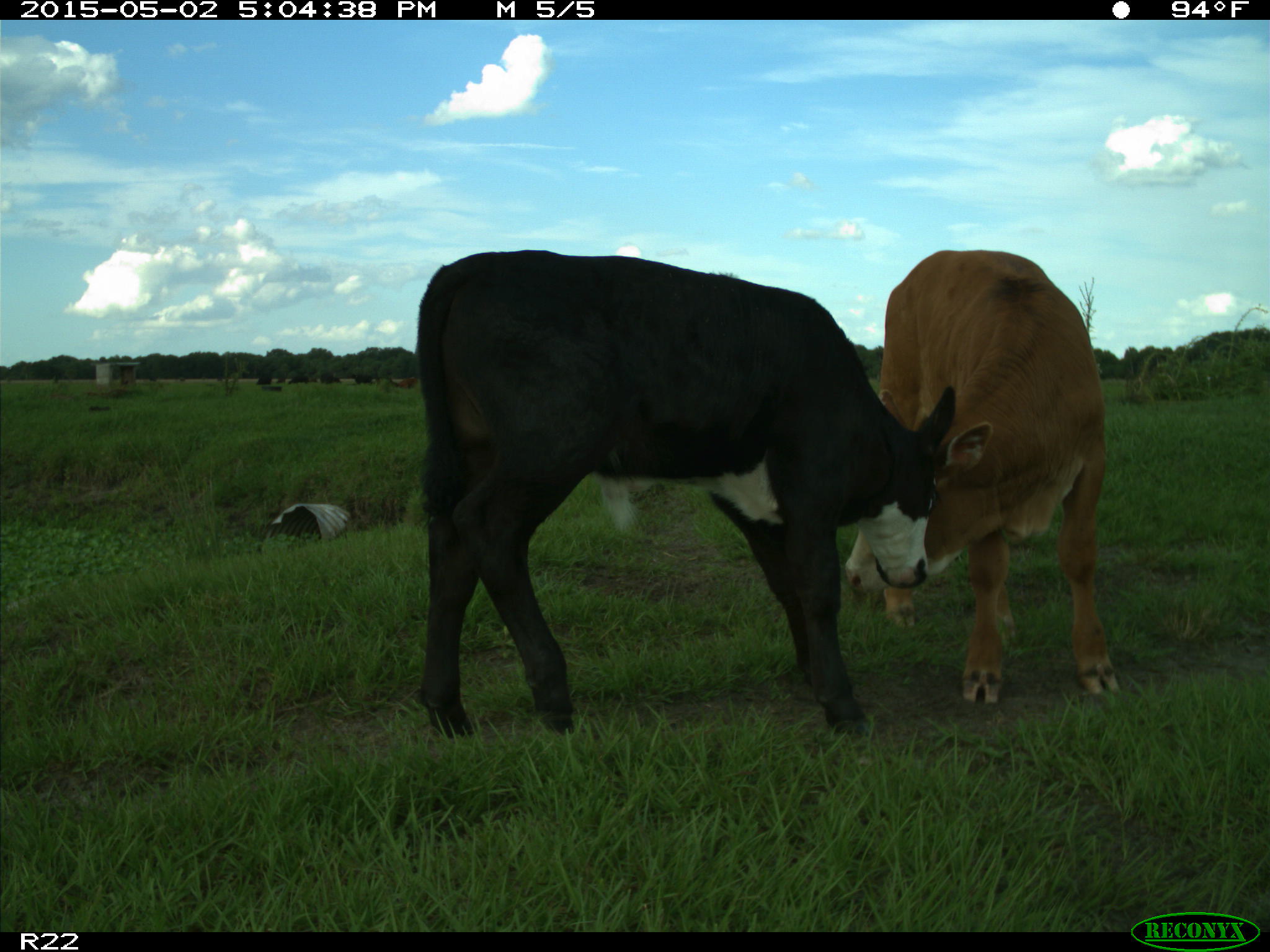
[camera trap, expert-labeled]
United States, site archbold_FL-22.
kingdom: Animalia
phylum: Chordata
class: Mammalia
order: Artiodactyla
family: Bovidae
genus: Bos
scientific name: Bos taurus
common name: domestic cow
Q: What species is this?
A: Bos taurus (domestic cow).